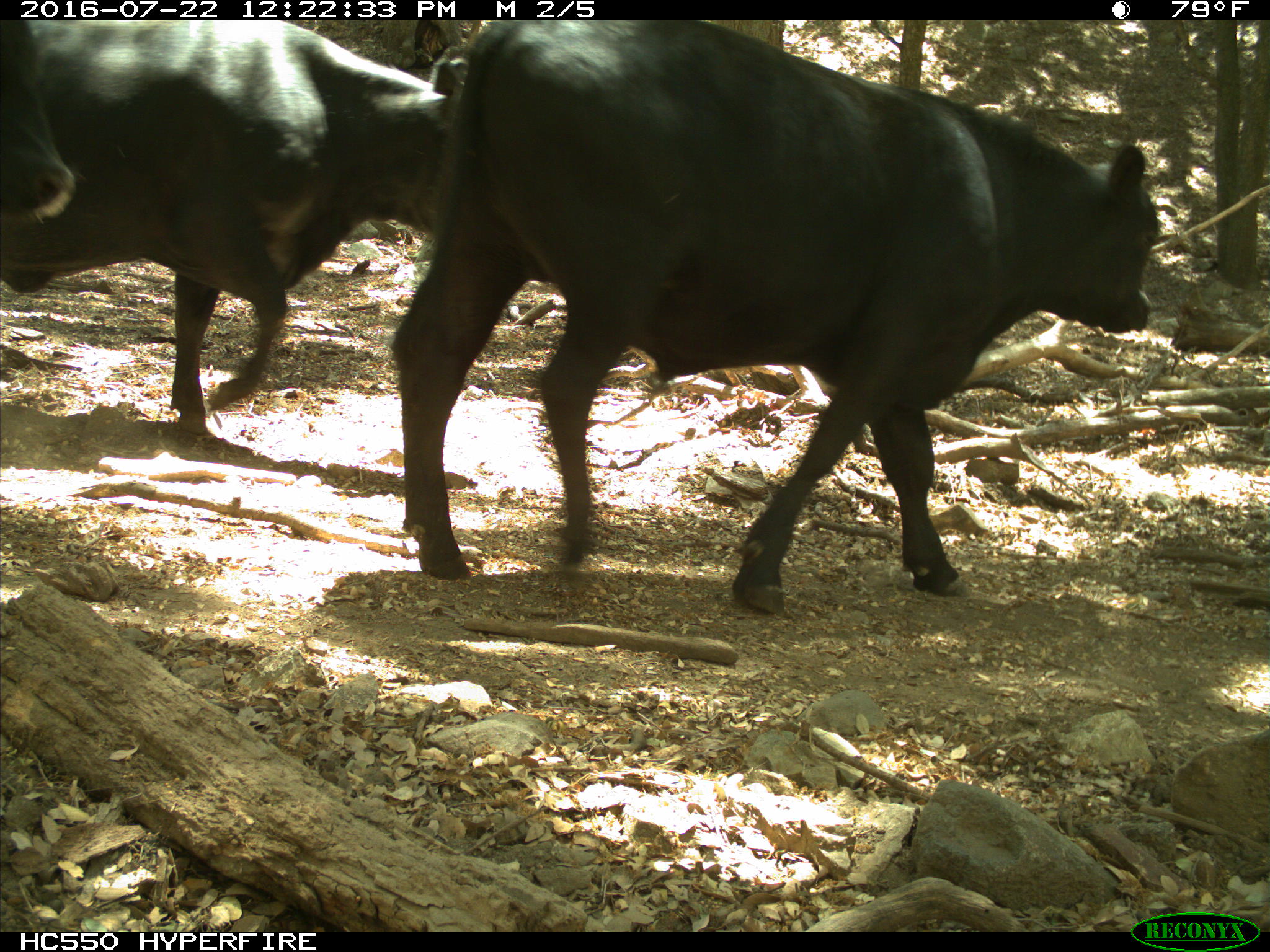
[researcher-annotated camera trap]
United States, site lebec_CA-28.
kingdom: Animalia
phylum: Chordata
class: Mammalia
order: Artiodactyla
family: Bovidae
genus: Bos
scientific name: Bos taurus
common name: domestic cow